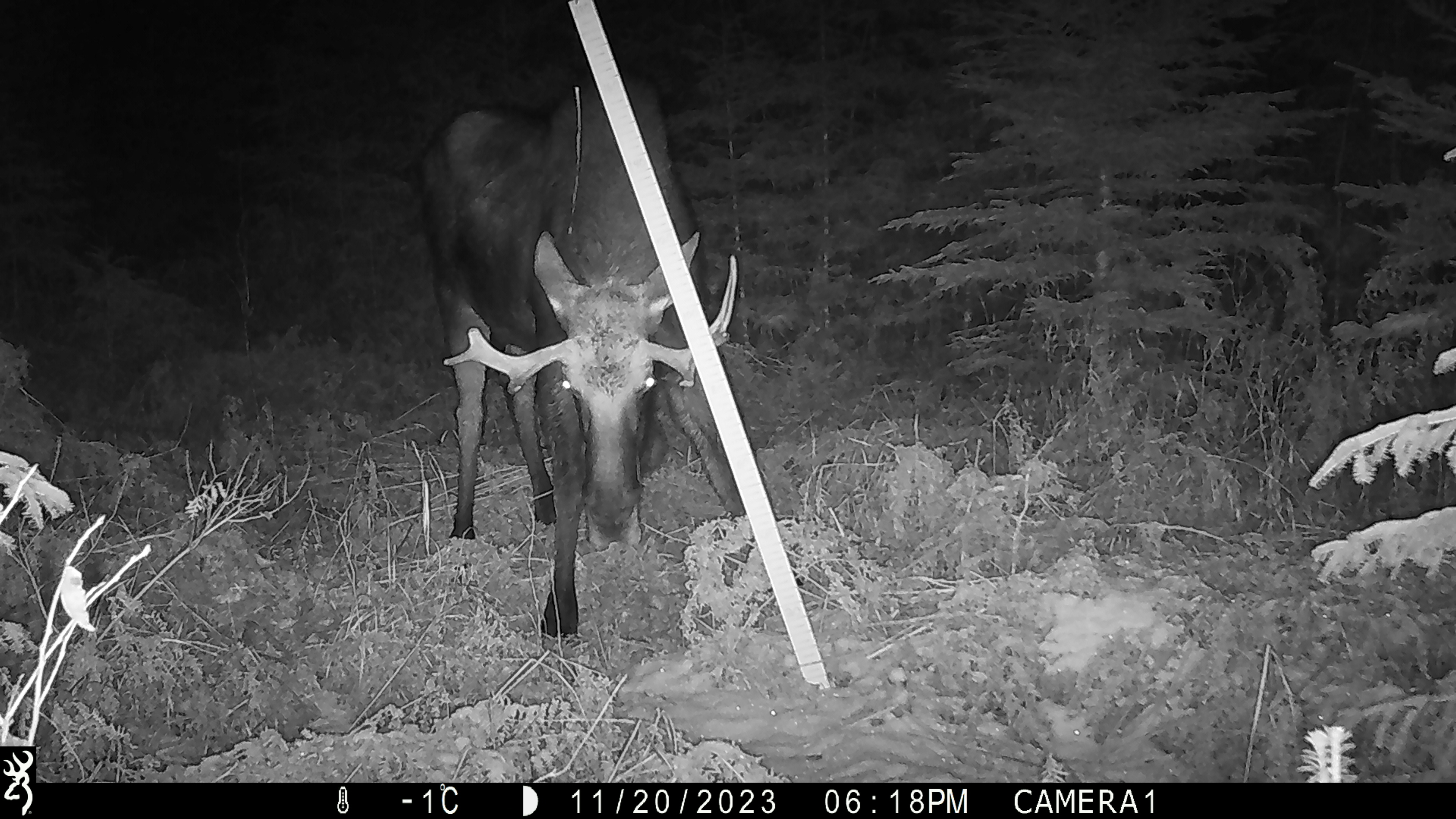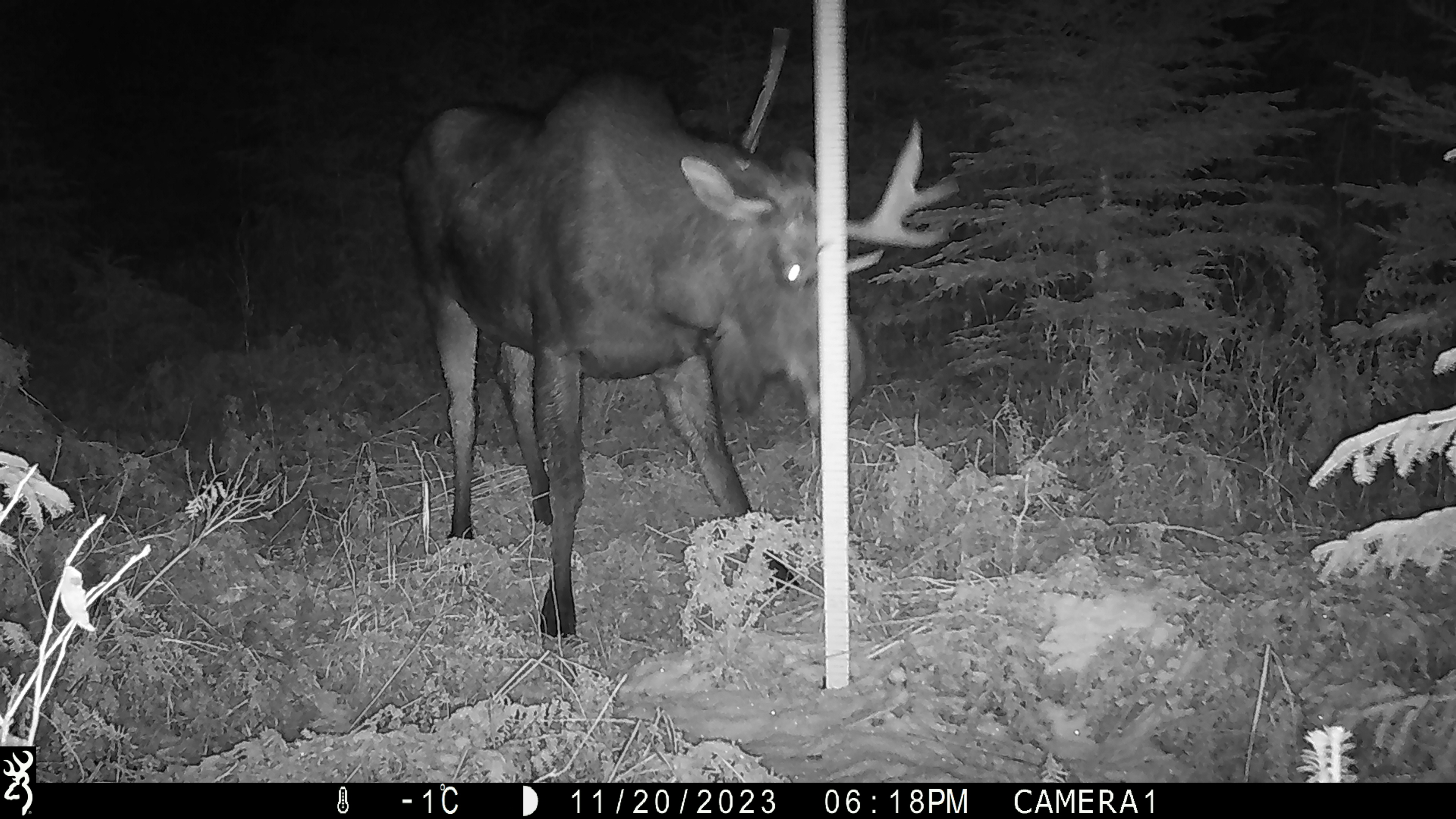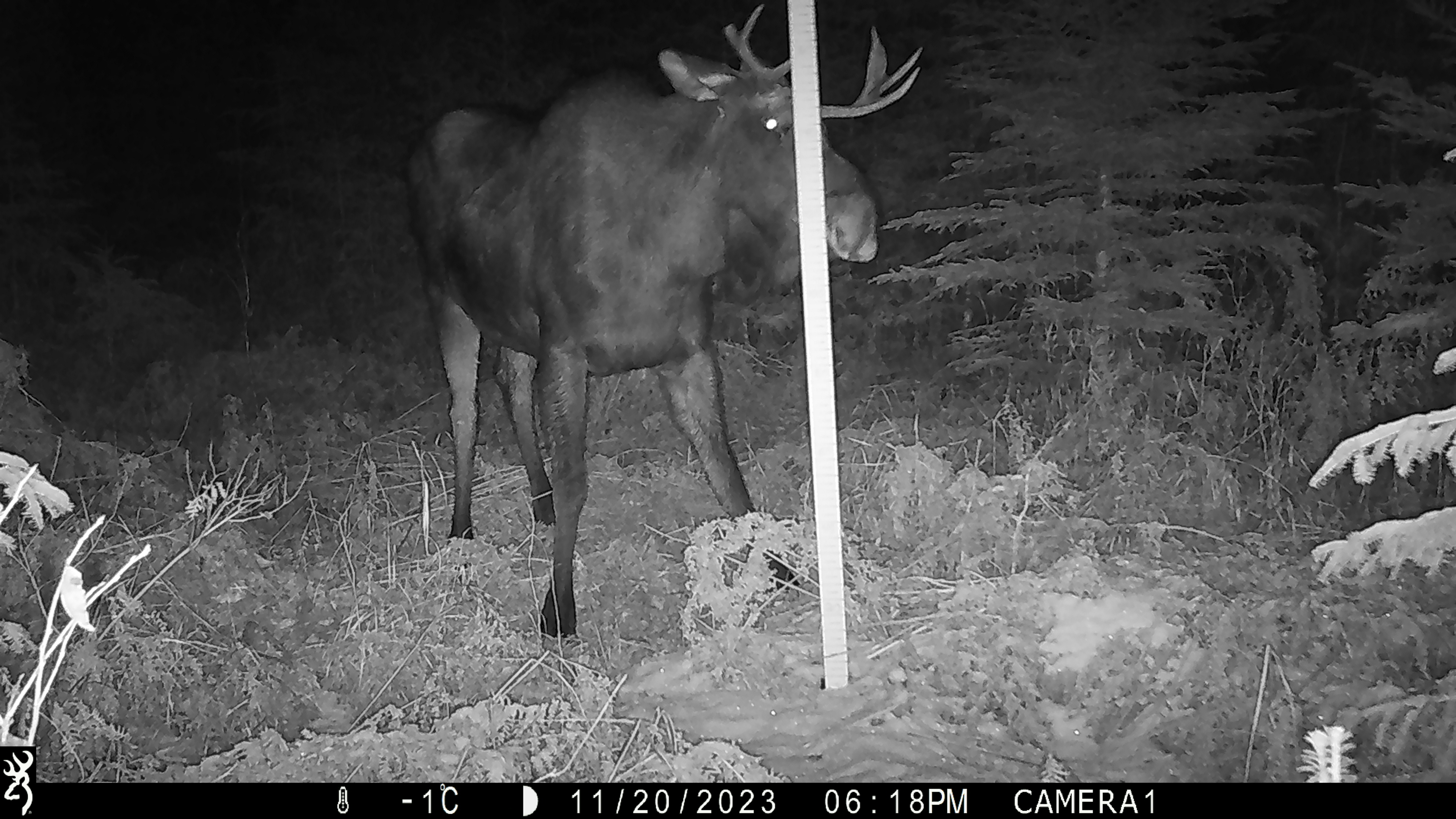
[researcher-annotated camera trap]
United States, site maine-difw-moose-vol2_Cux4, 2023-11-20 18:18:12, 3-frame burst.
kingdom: Animalia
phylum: Chordata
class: Mammalia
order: Artiodactyla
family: Cervidae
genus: Alces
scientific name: Alces alces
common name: moose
Moose (Alces alces).